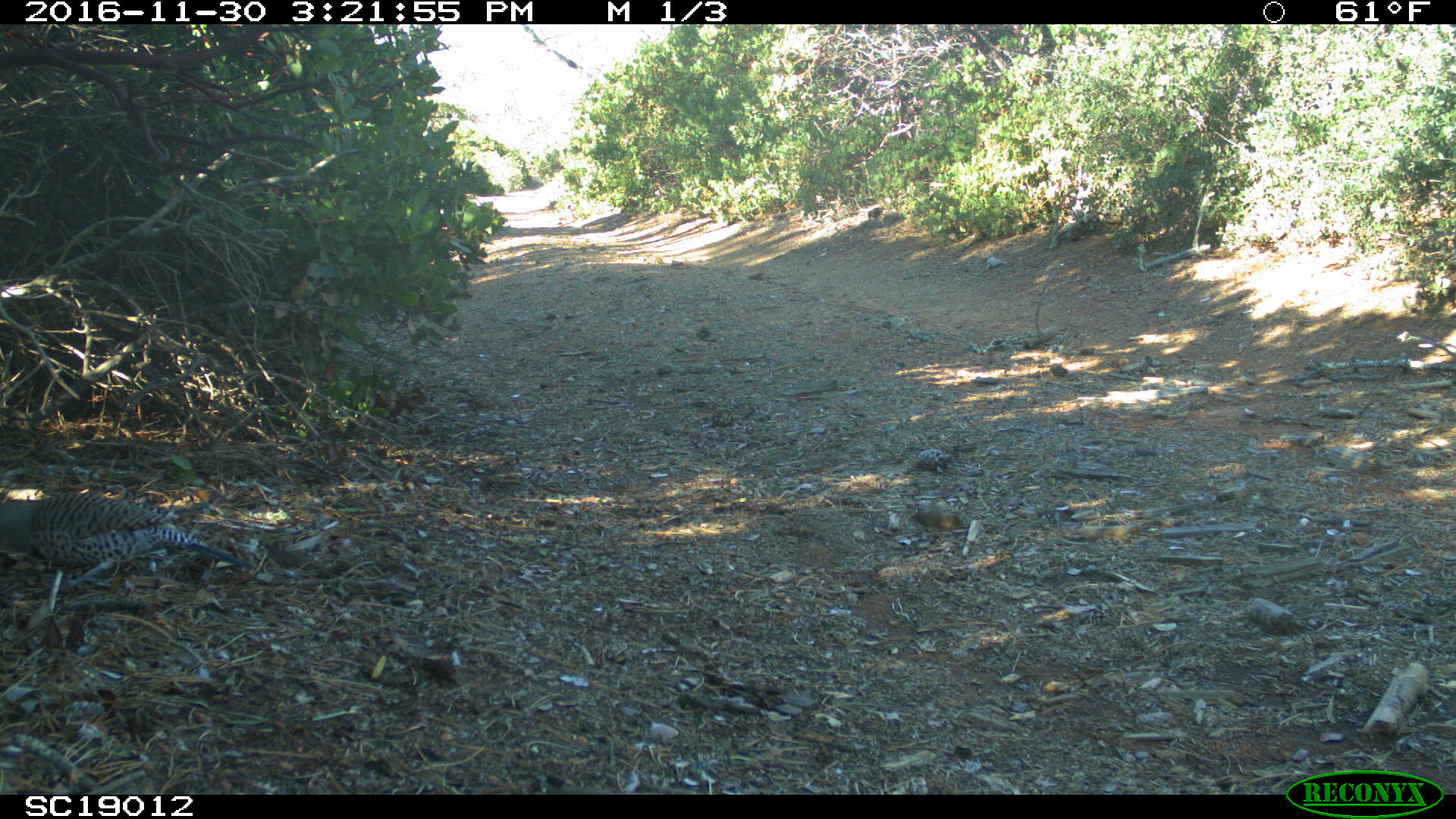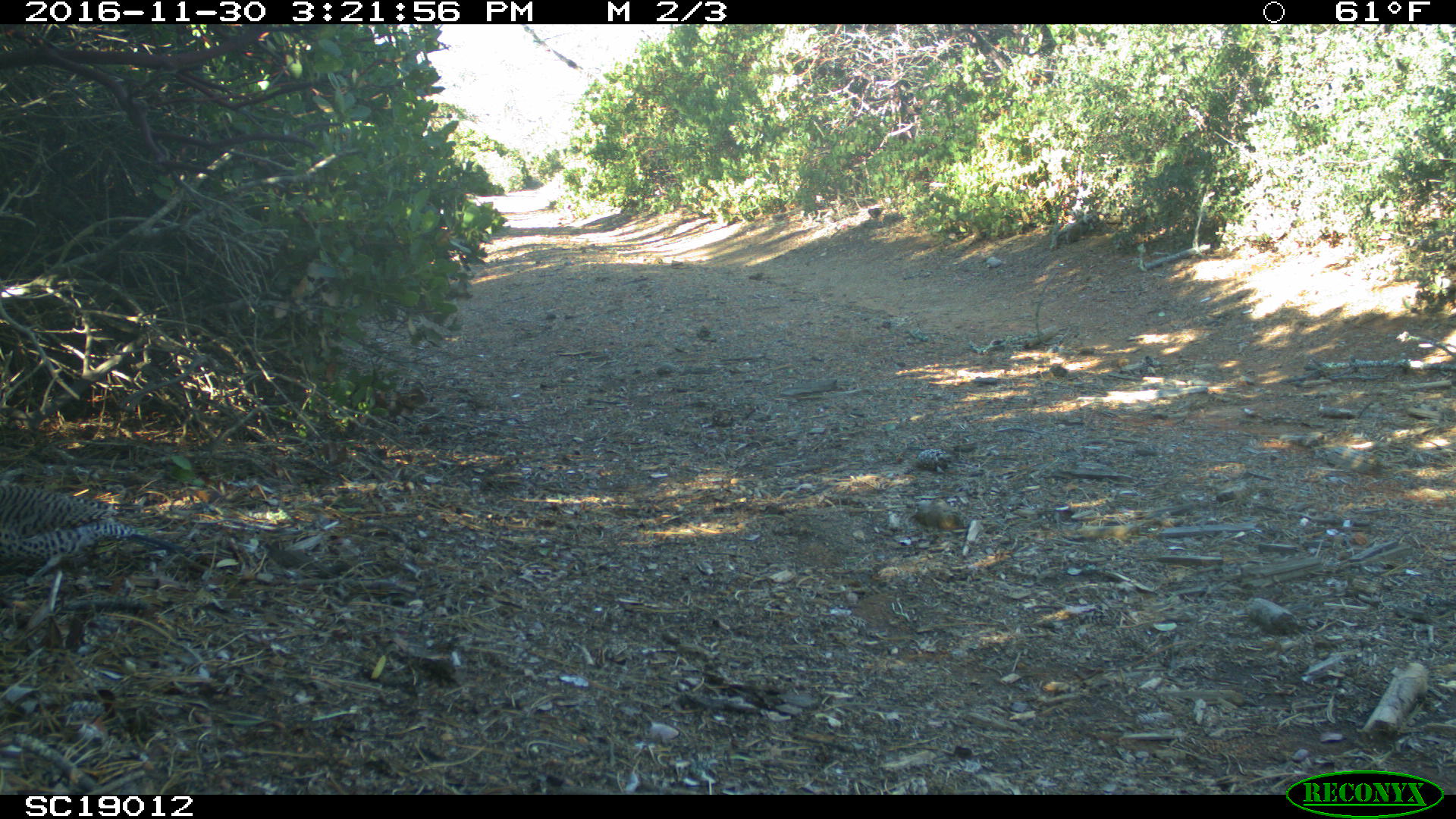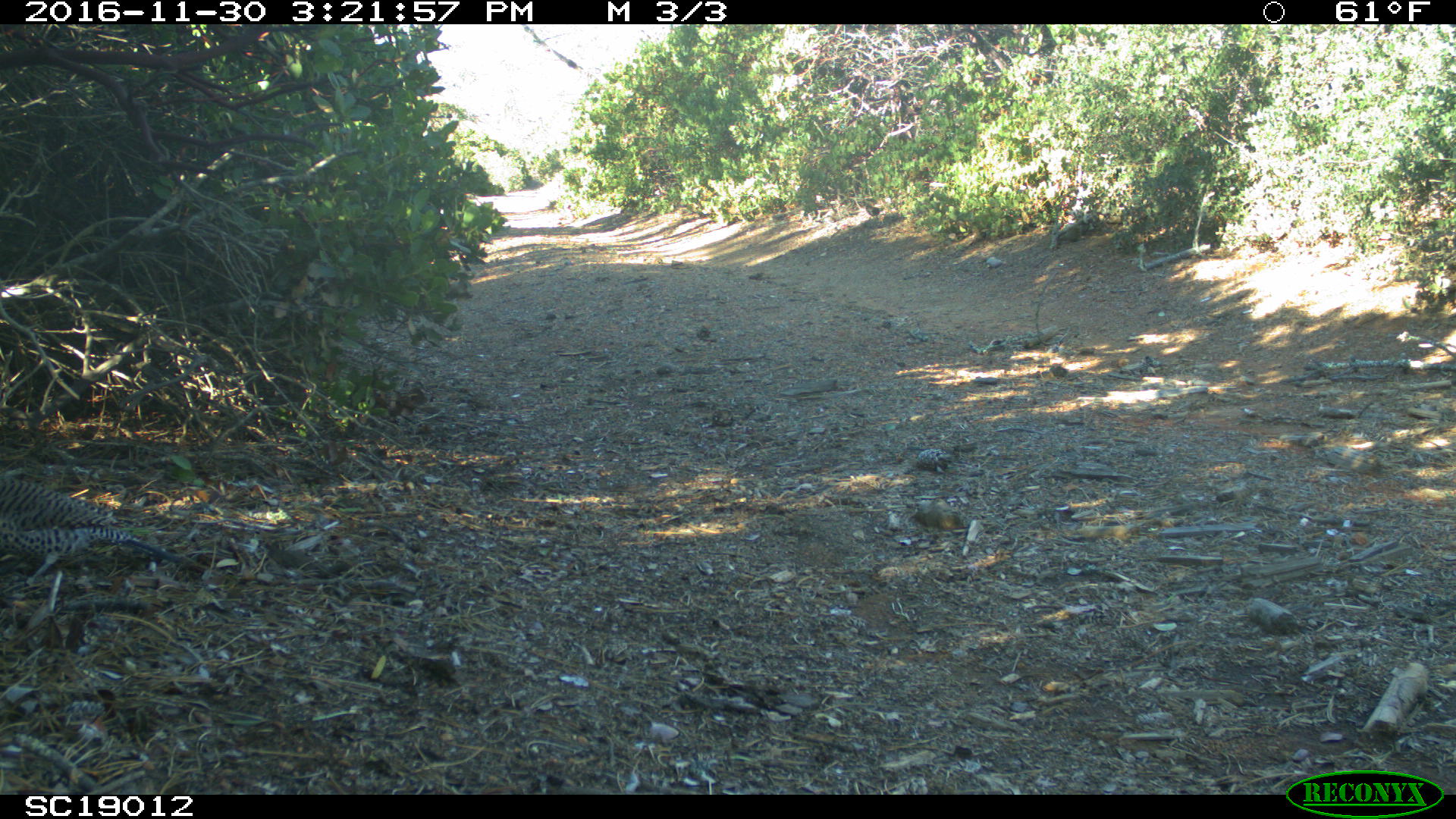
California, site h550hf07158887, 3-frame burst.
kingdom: Animalia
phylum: Chordata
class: Aves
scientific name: Aves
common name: bird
Bird (Aves).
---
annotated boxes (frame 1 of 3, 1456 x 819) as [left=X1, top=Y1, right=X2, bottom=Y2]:
bird: [left=0, top=492, right=282, bottom=587]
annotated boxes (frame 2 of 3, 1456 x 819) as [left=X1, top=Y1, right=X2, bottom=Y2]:
bird: [left=0, top=485, right=173, bottom=585]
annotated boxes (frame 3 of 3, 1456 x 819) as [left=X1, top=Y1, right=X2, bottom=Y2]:
bird: [left=0, top=479, right=181, bottom=584]